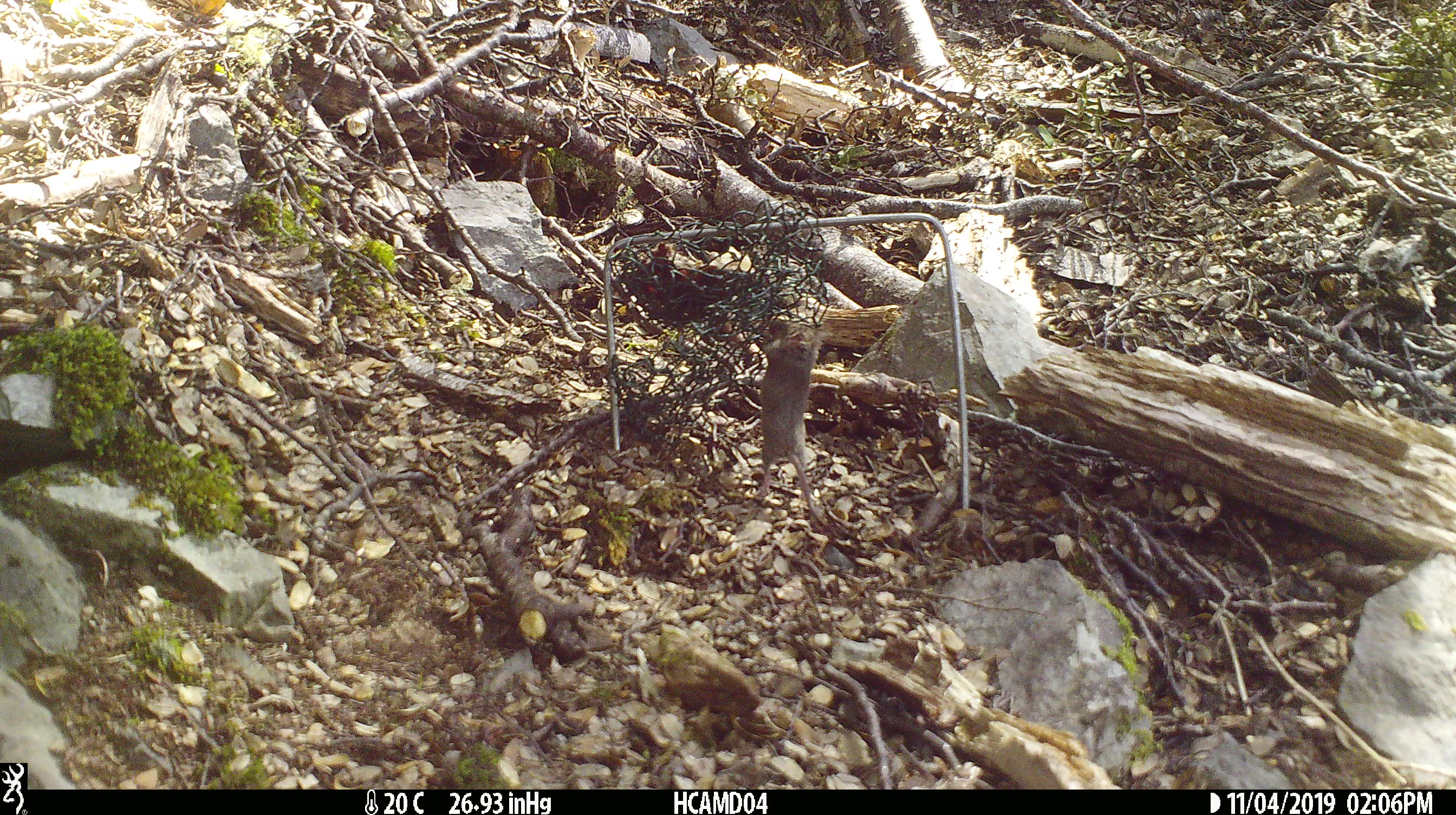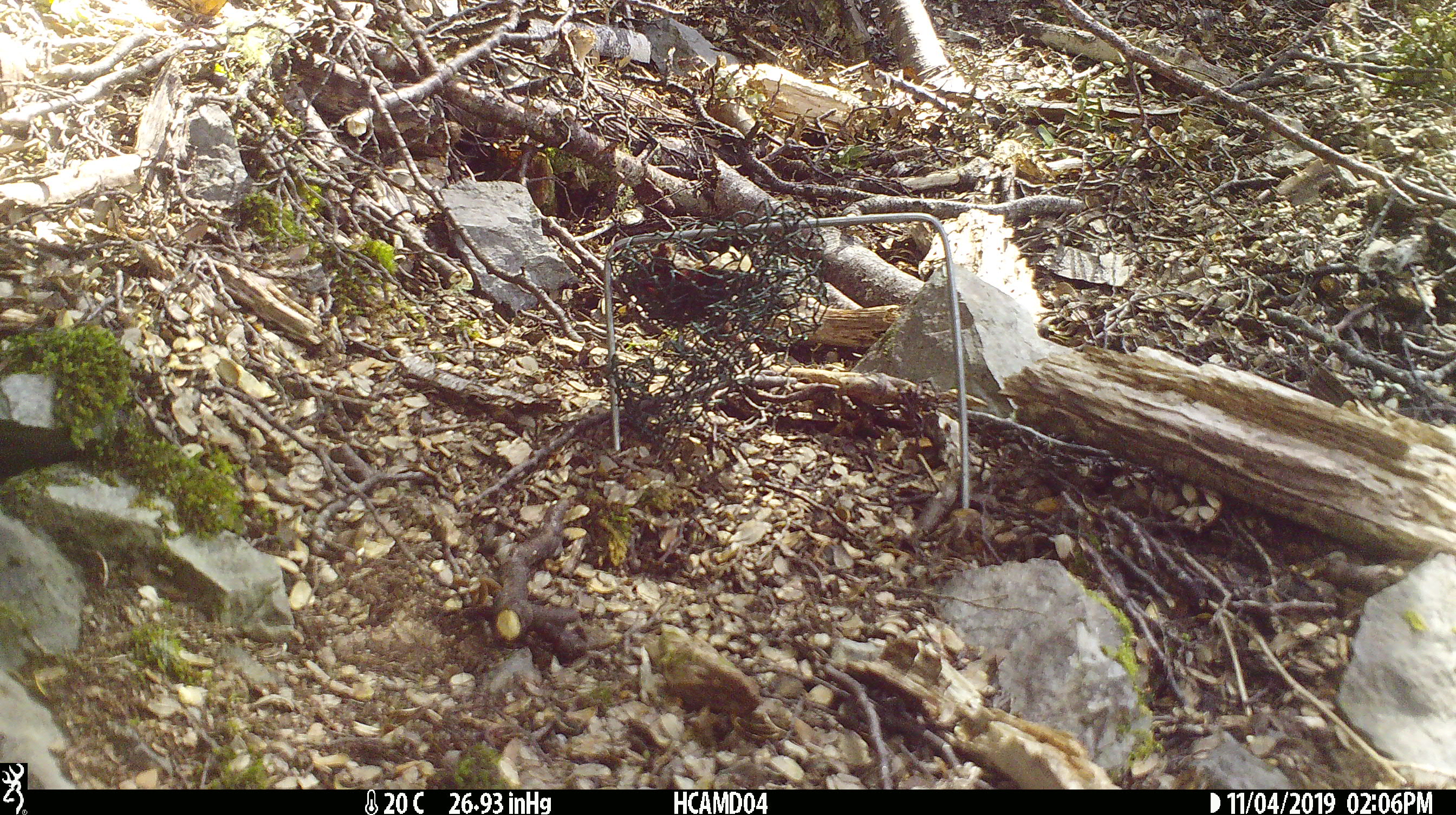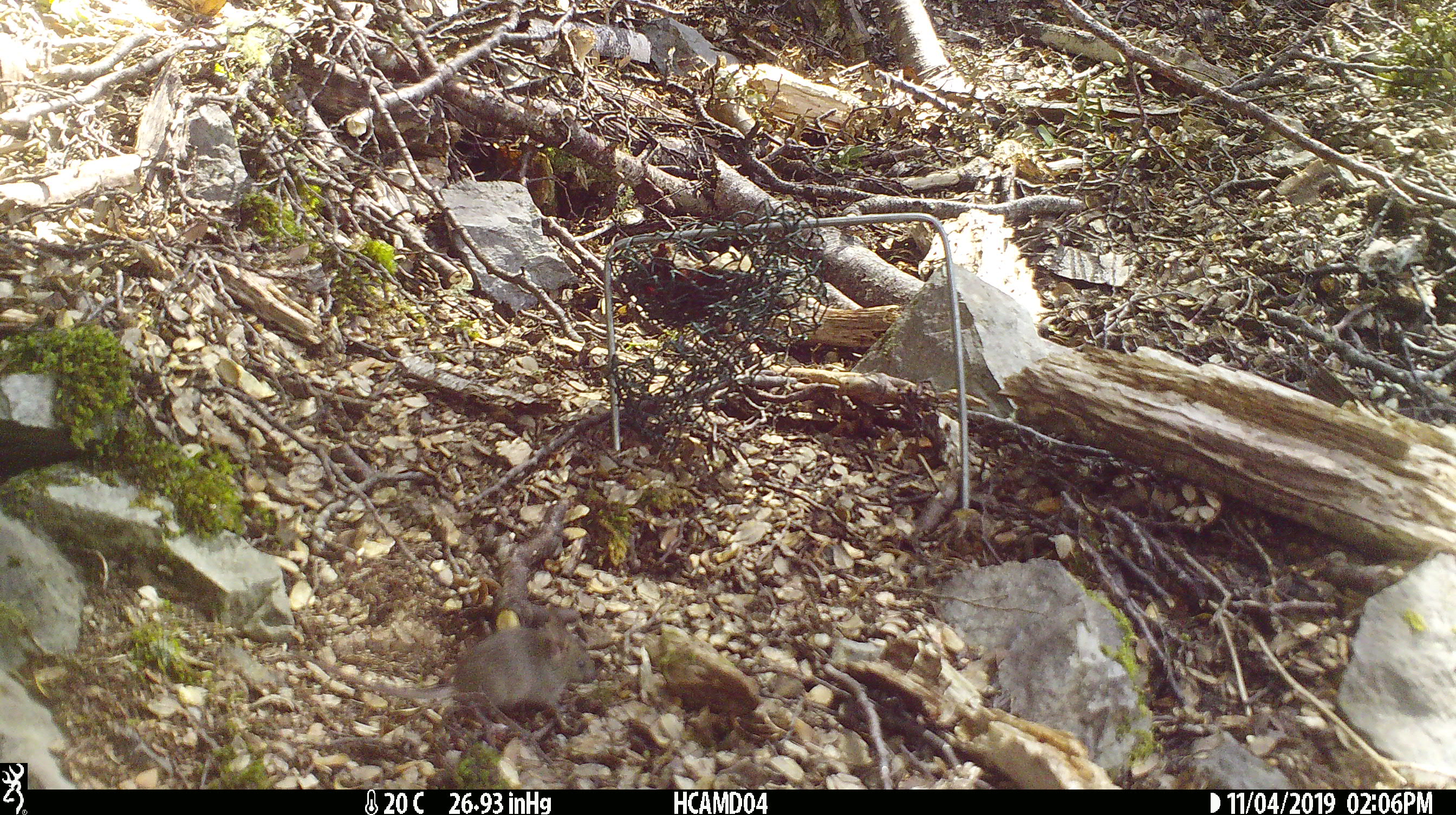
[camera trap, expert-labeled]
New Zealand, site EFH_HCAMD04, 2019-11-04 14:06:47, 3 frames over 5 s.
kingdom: Animalia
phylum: Chordata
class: Mammalia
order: Rodentia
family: Muridae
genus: Mus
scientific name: Mus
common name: mouse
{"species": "mouse (Mus)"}